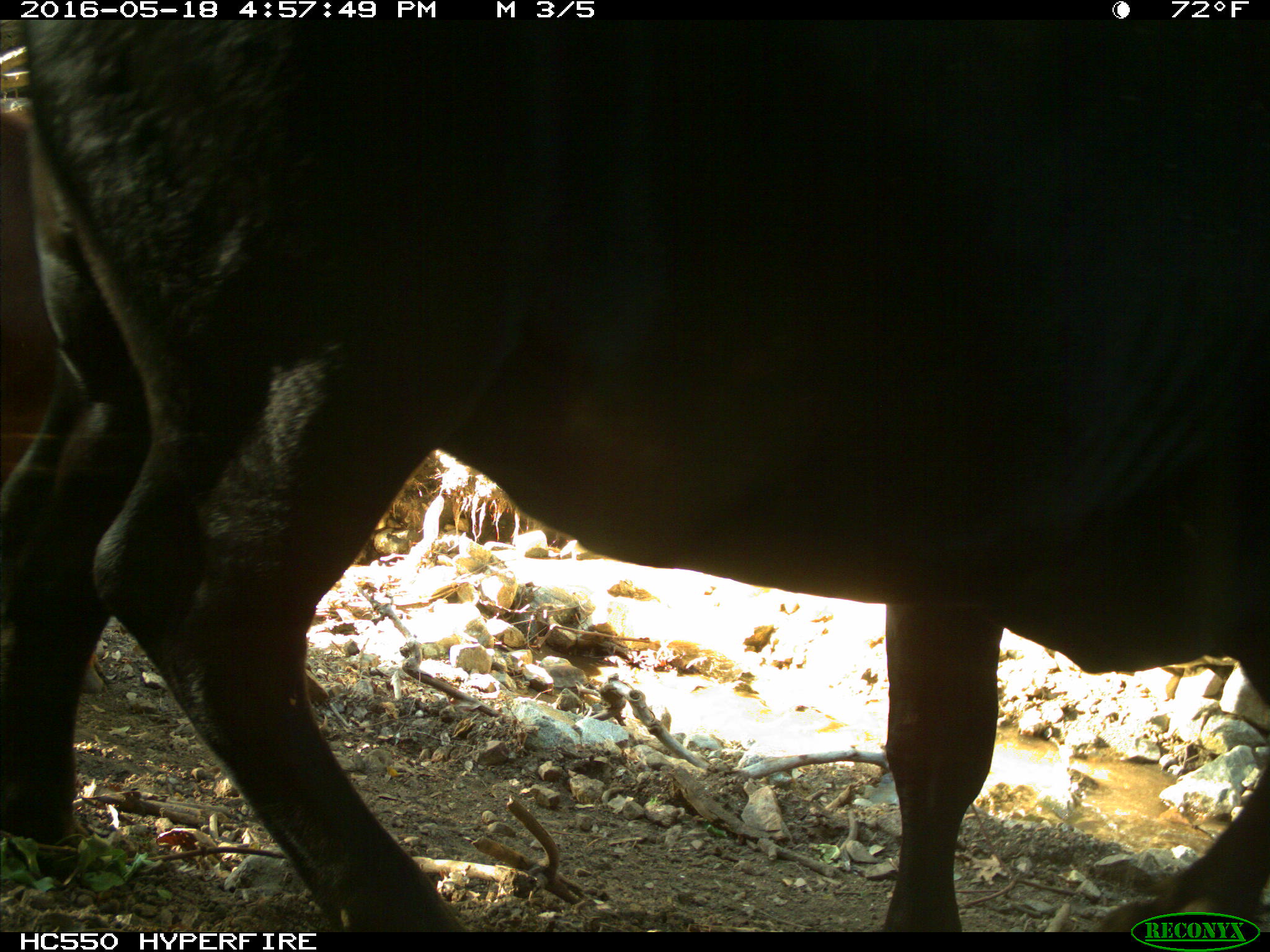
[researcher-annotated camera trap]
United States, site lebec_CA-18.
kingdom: Animalia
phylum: Chordata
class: Mammalia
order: Artiodactyla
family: Bovidae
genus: Bos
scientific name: Bos taurus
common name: domestic cow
Bos taurus (domestic cow).